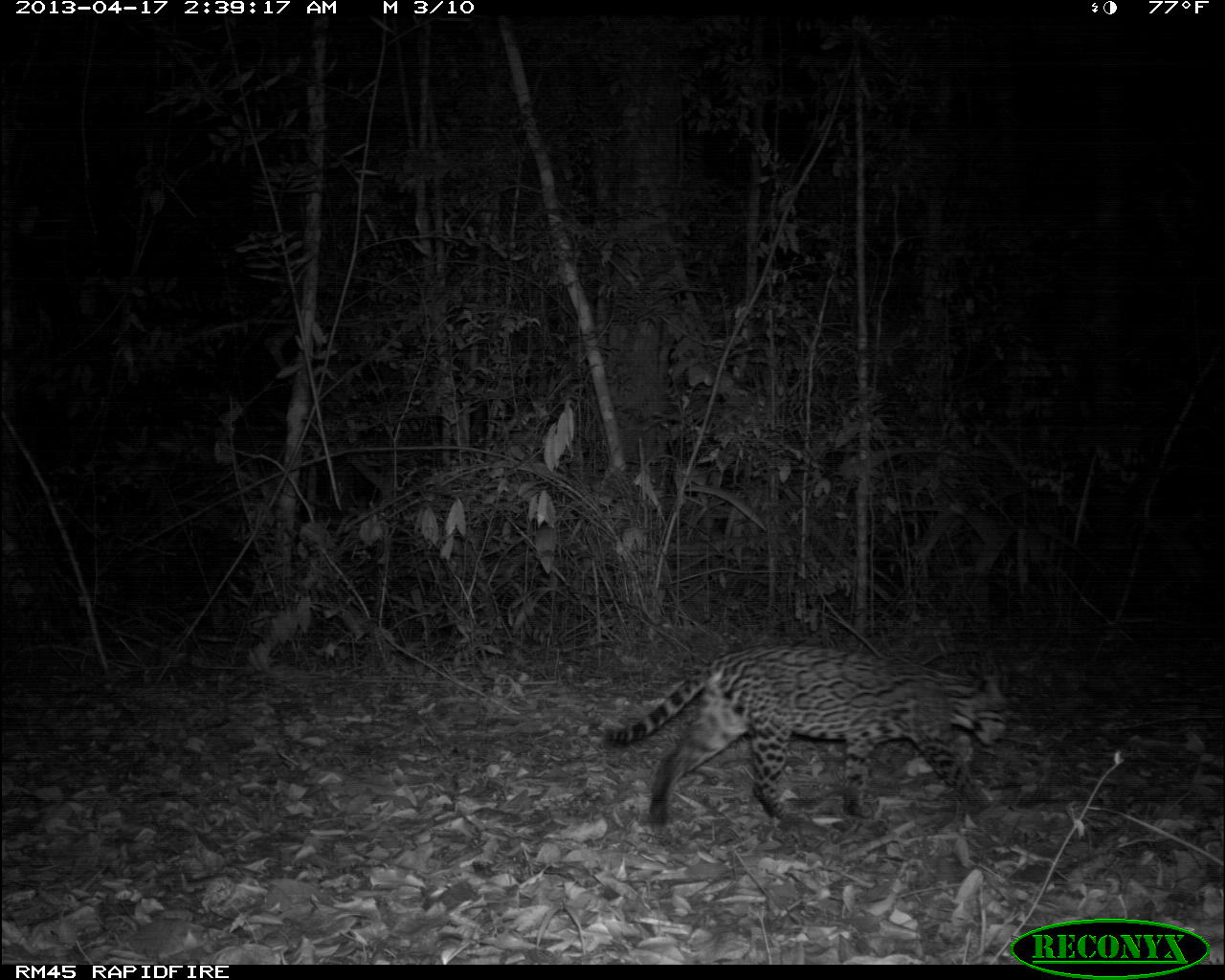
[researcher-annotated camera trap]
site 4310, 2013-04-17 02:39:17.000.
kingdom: Animalia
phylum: Chordata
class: Mammalia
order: Carnivora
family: Felidae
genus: Leopardus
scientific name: Leopardus pardalis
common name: ocelot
Leopardus pardalis (ocelot), count 1.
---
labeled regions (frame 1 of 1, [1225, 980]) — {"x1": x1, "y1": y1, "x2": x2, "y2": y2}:
leopardus pardalis: {"x1": 601, "y1": 642, "x2": 1016, "y2": 830}